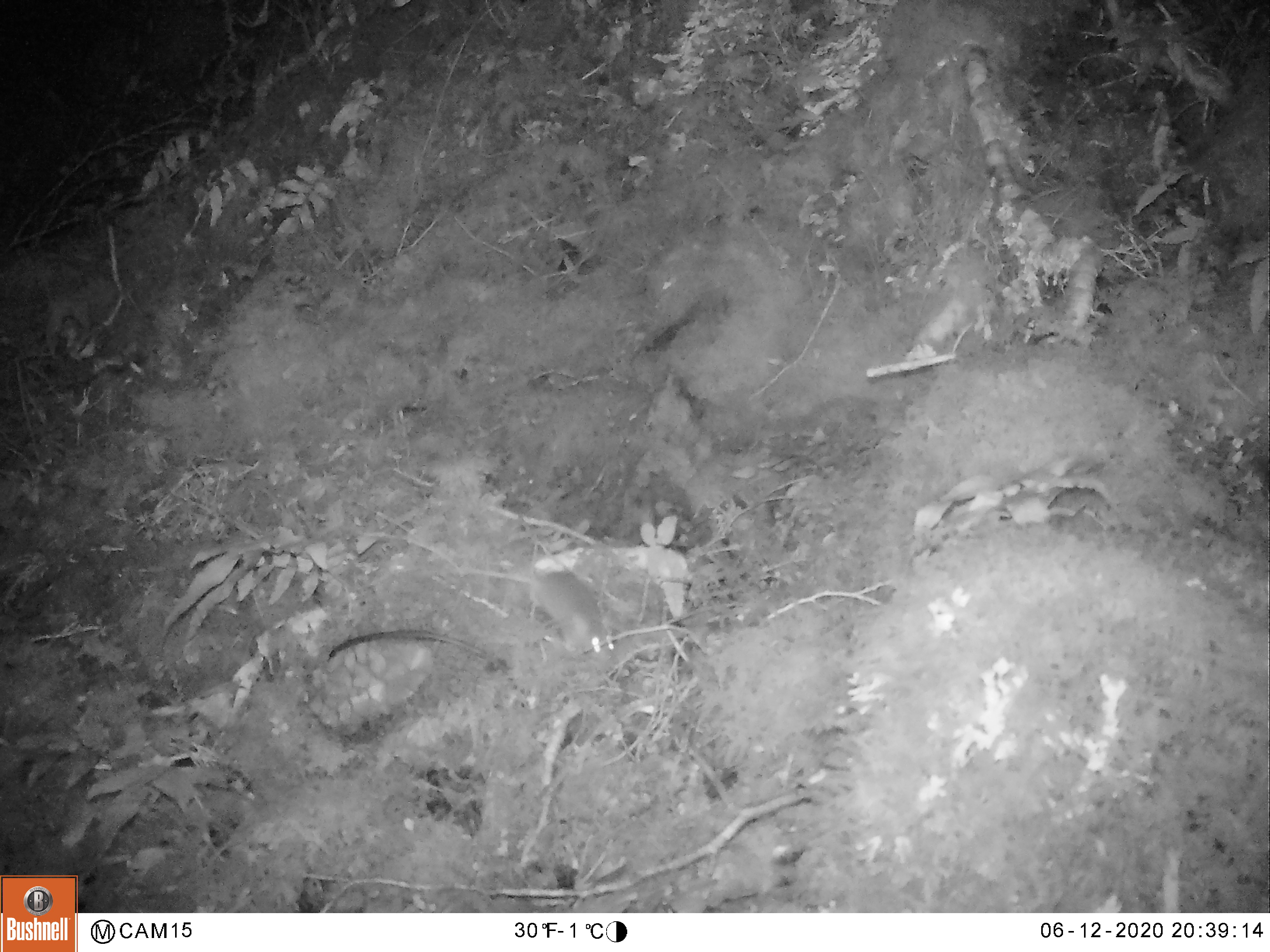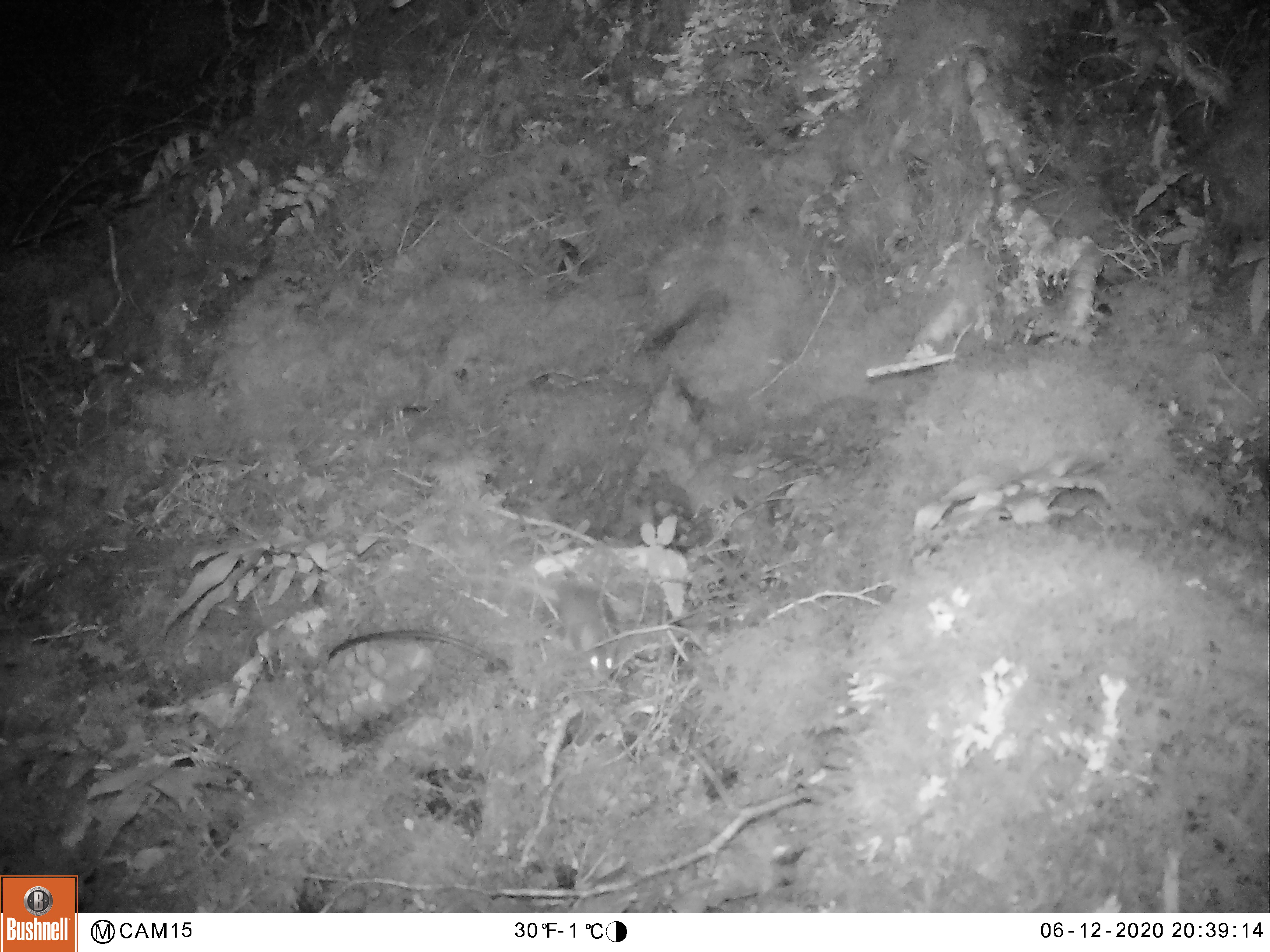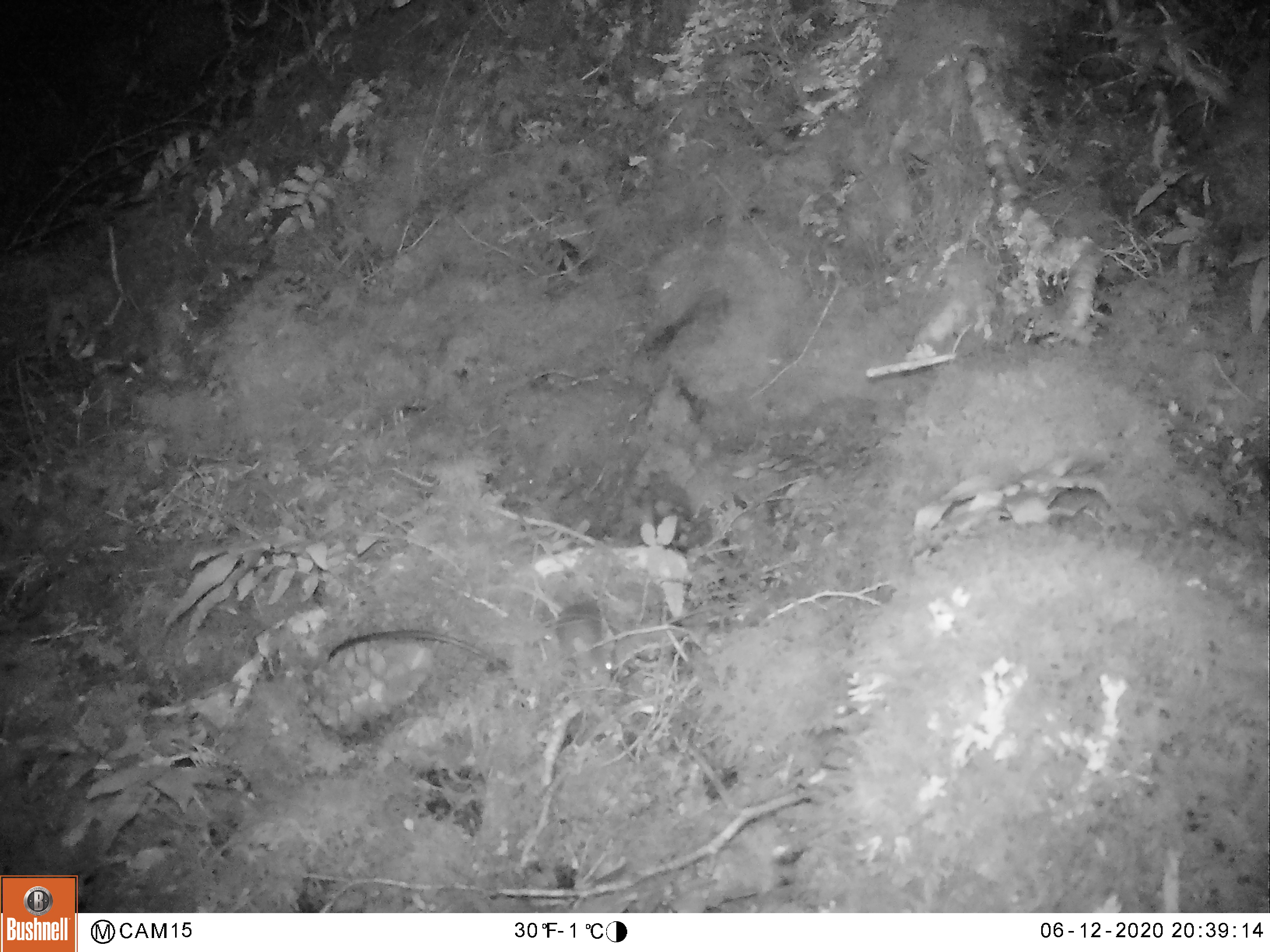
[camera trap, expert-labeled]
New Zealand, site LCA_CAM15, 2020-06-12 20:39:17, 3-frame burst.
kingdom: Animalia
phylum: Chordata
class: Mammalia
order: Rodentia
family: Muridae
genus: Mus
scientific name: Mus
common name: mouse